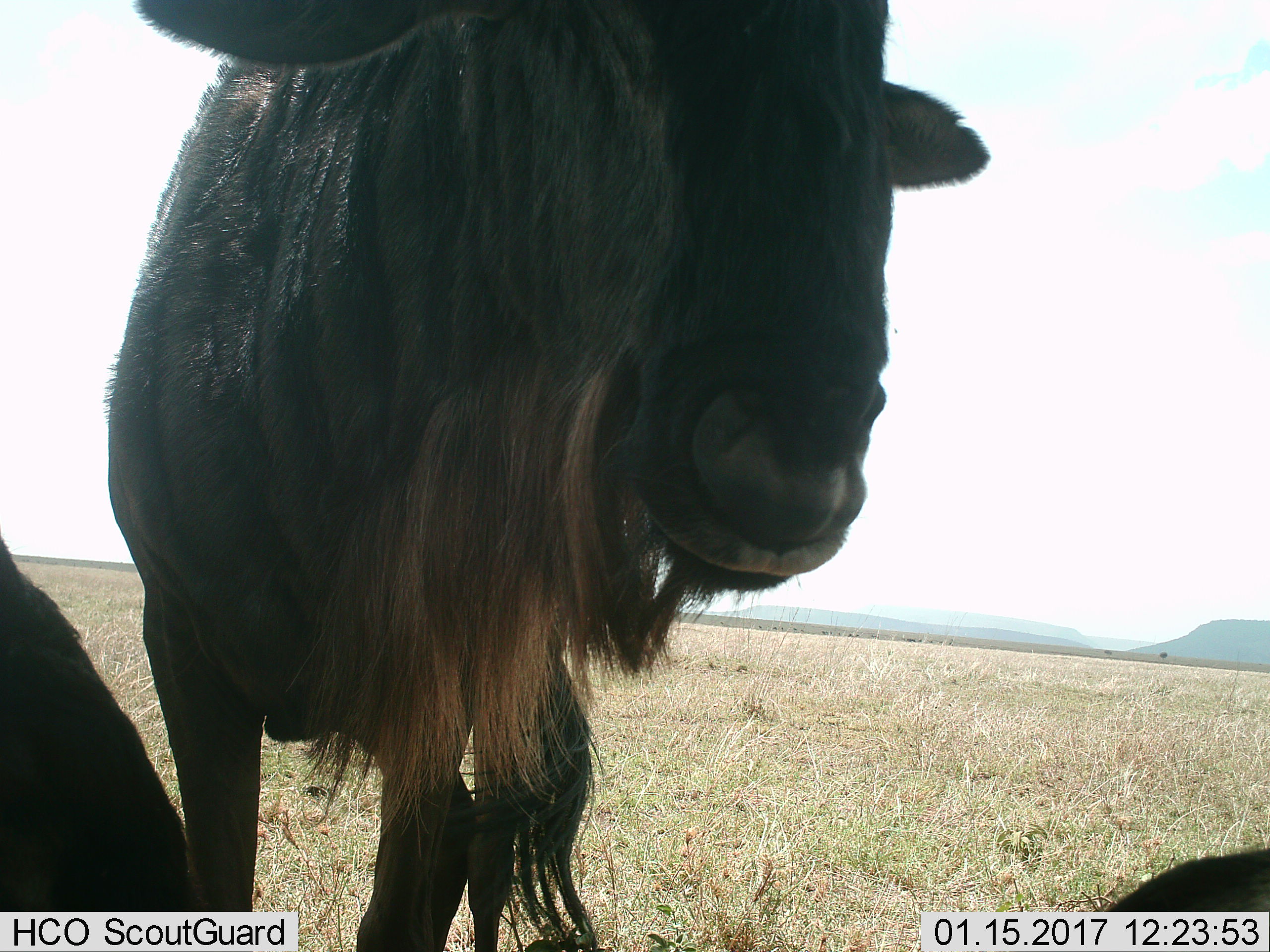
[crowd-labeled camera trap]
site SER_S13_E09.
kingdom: Animalia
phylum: Chordata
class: Mammalia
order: Artiodactyla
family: Bovidae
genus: Connochaetes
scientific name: Connochaetes taurinus taurinus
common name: blue wildebeest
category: wildebeestblue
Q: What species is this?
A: Wildebeestblue (blue wildebeest) (Connochaetes taurinus taurinus).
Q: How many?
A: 3.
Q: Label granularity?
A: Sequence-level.